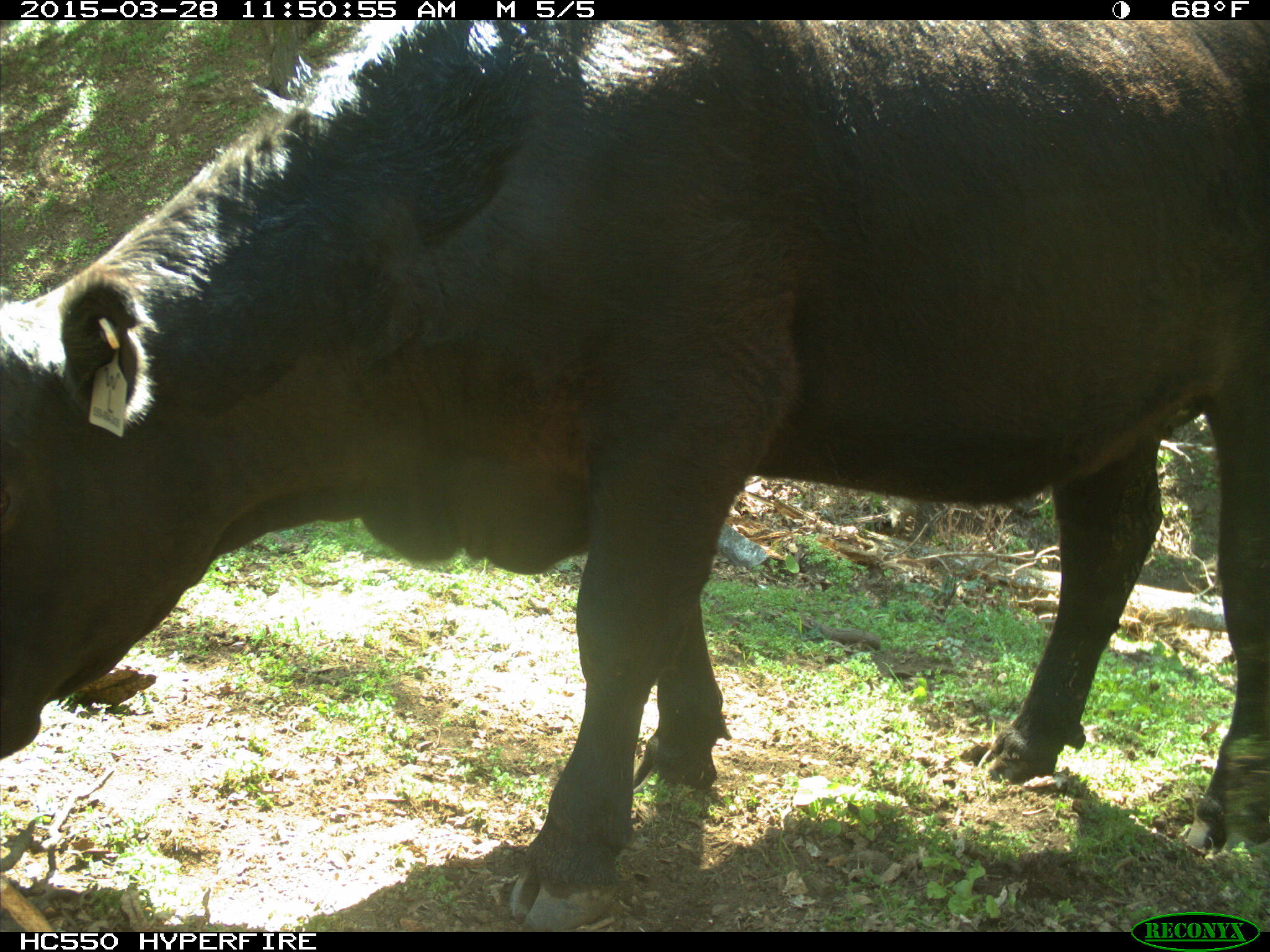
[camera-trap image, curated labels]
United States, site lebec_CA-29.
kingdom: Animalia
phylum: Chordata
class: Mammalia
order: Artiodactyla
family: Bovidae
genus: Bos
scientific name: Bos taurus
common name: domestic cow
Bos taurus (domestic cow).